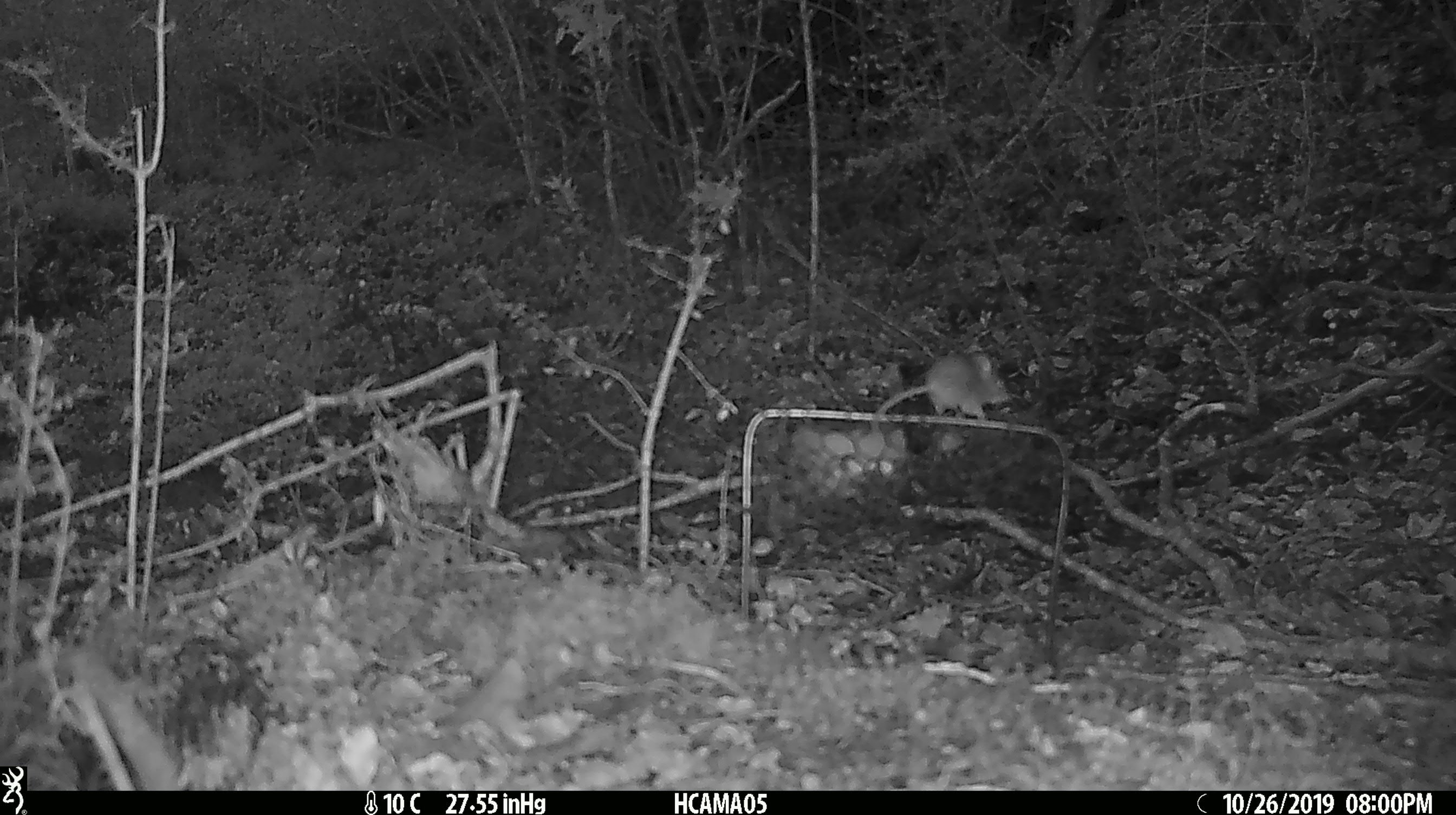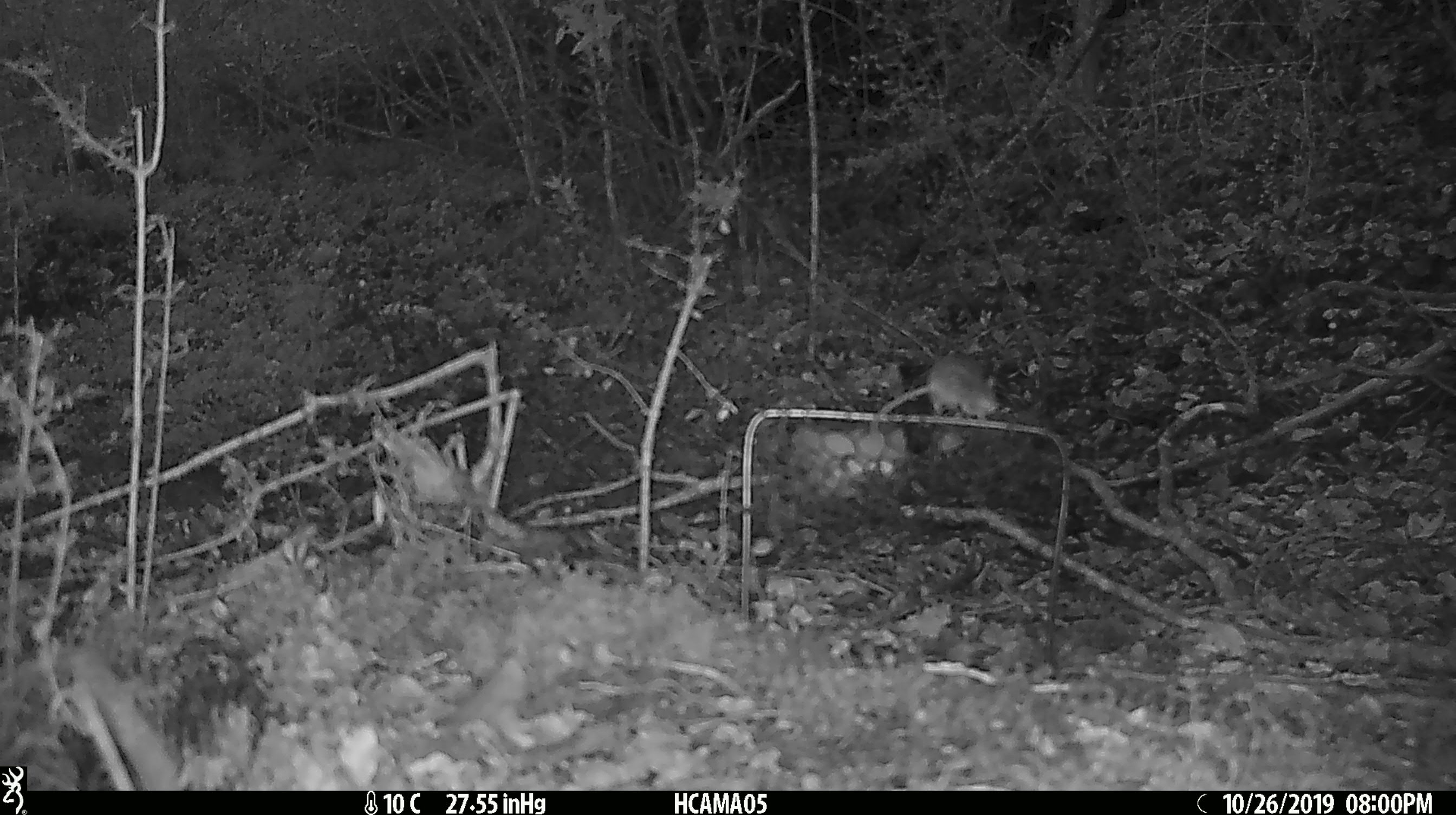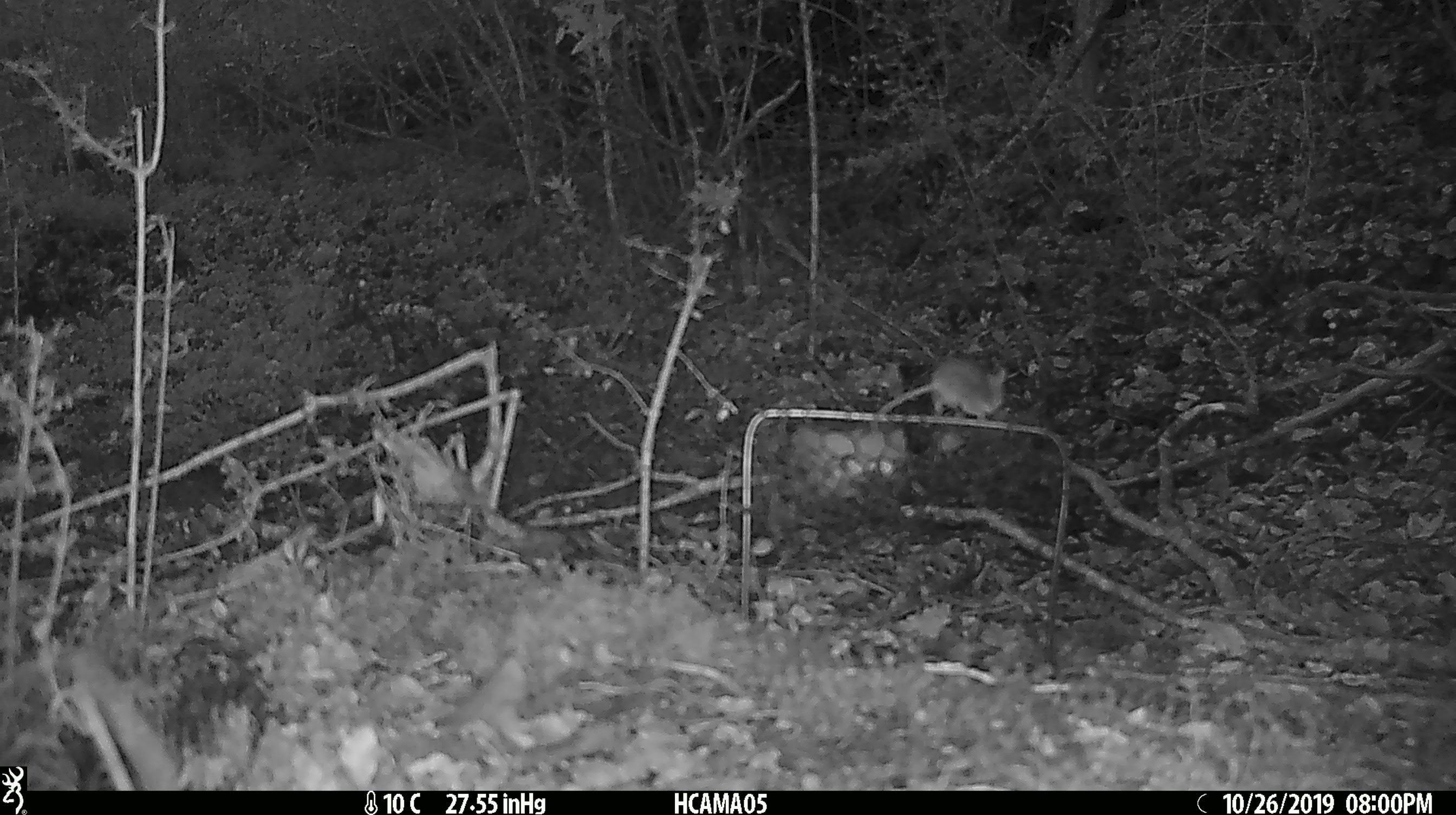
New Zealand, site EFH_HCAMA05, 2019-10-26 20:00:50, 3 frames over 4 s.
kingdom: Animalia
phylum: Chordata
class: Mammalia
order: Rodentia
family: Muridae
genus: Mus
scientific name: Mus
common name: mouse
Mouse (Mus).